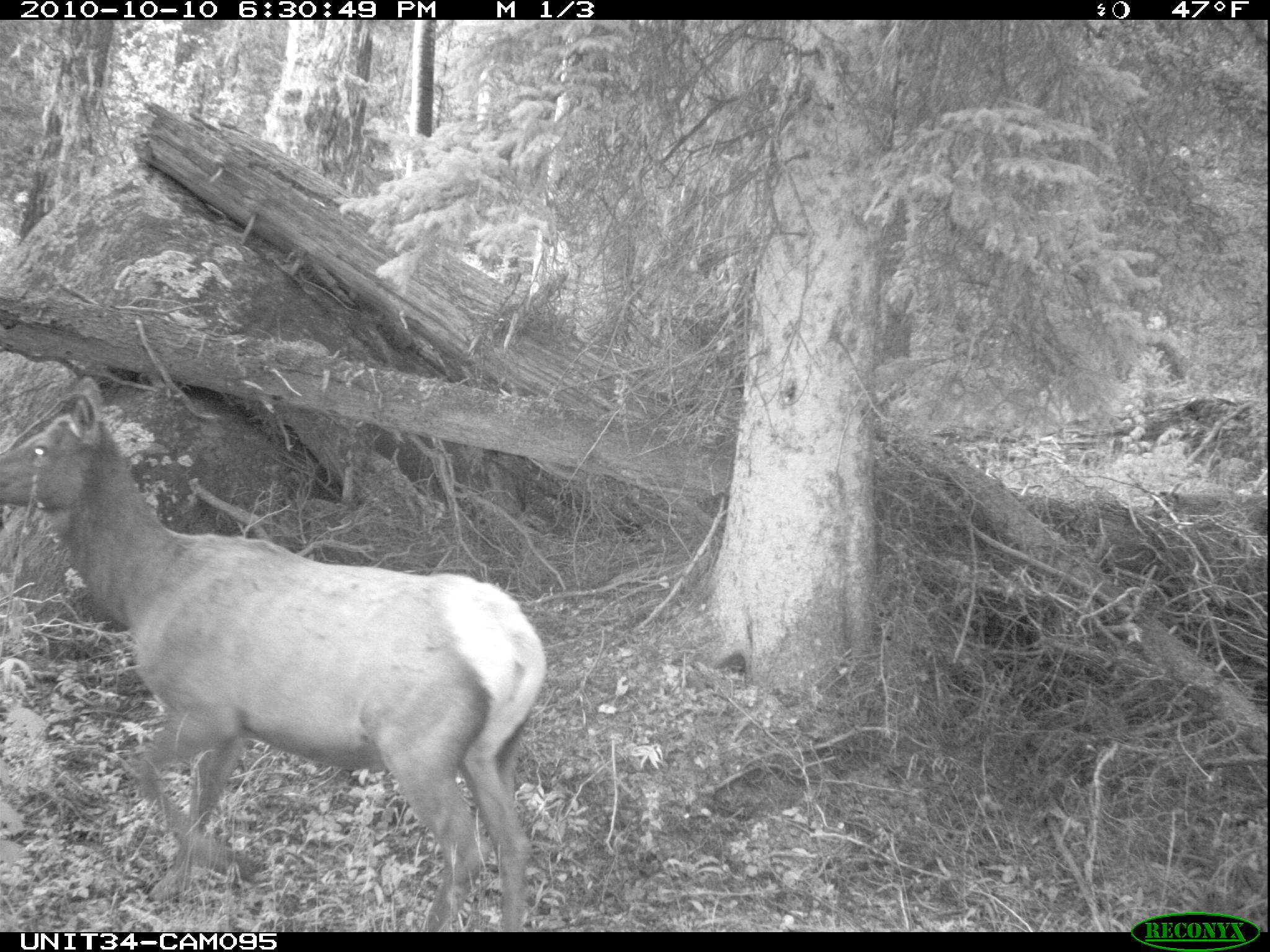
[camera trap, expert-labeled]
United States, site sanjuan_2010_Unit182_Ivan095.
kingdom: Animalia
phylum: Chordata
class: Mammalia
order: Artiodactyla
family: Cervidae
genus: Cervus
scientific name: Cervus elaphus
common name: red deer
Cervus elaphus (red deer).